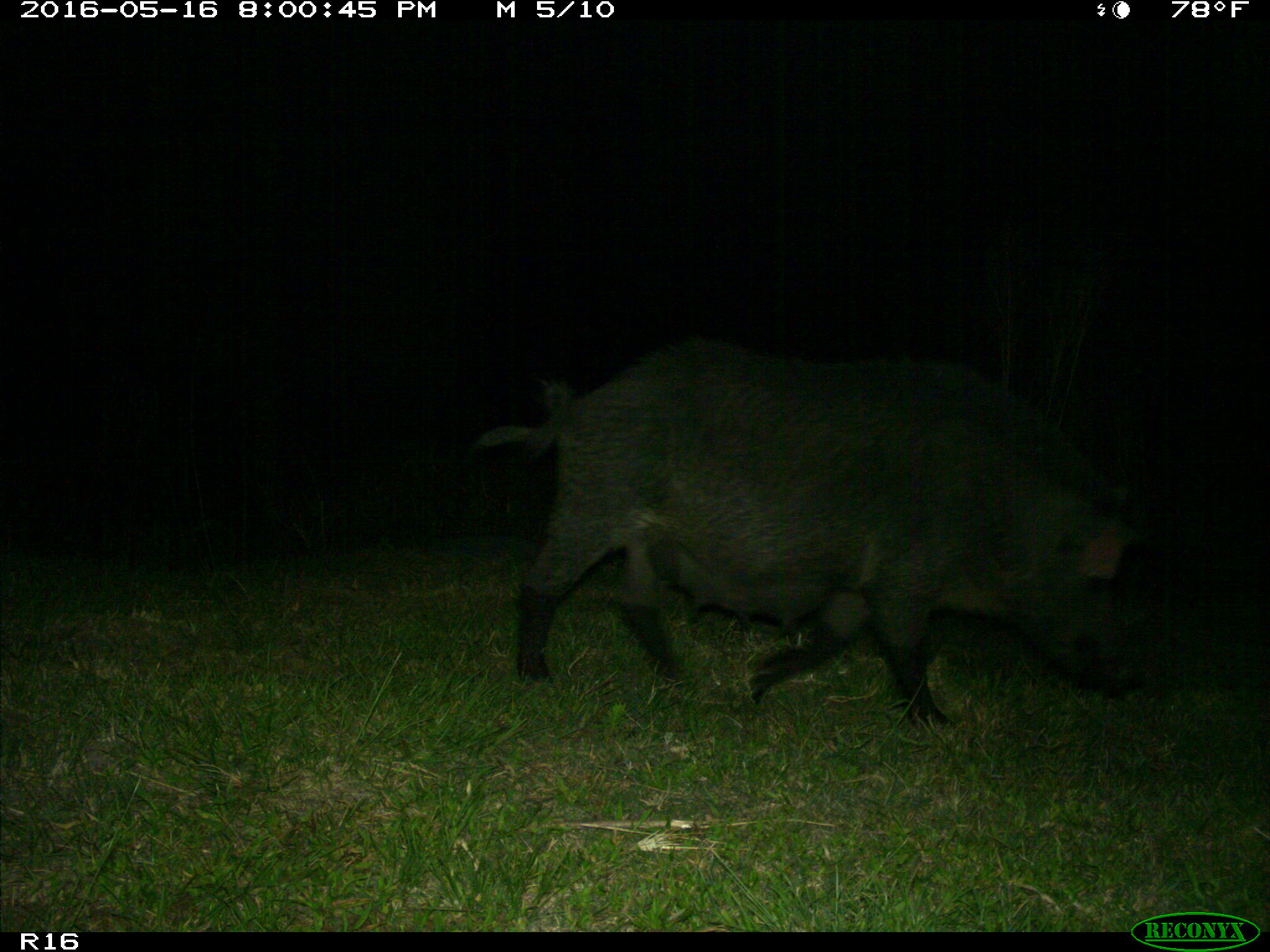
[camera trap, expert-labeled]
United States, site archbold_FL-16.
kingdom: Animalia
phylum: Chordata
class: Mammalia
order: Artiodactyla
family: Suidae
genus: Sus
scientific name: Sus scrofa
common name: wild boar